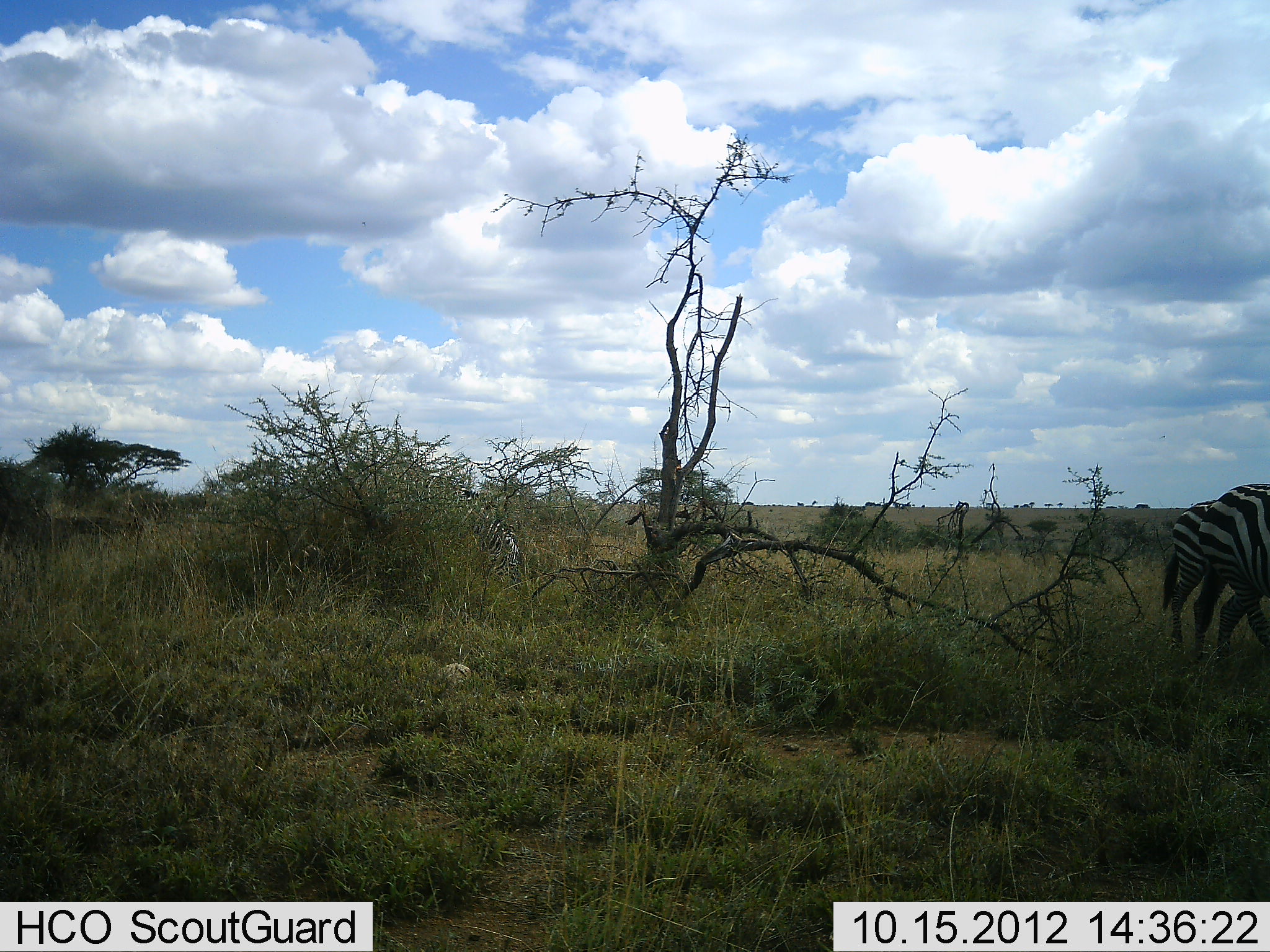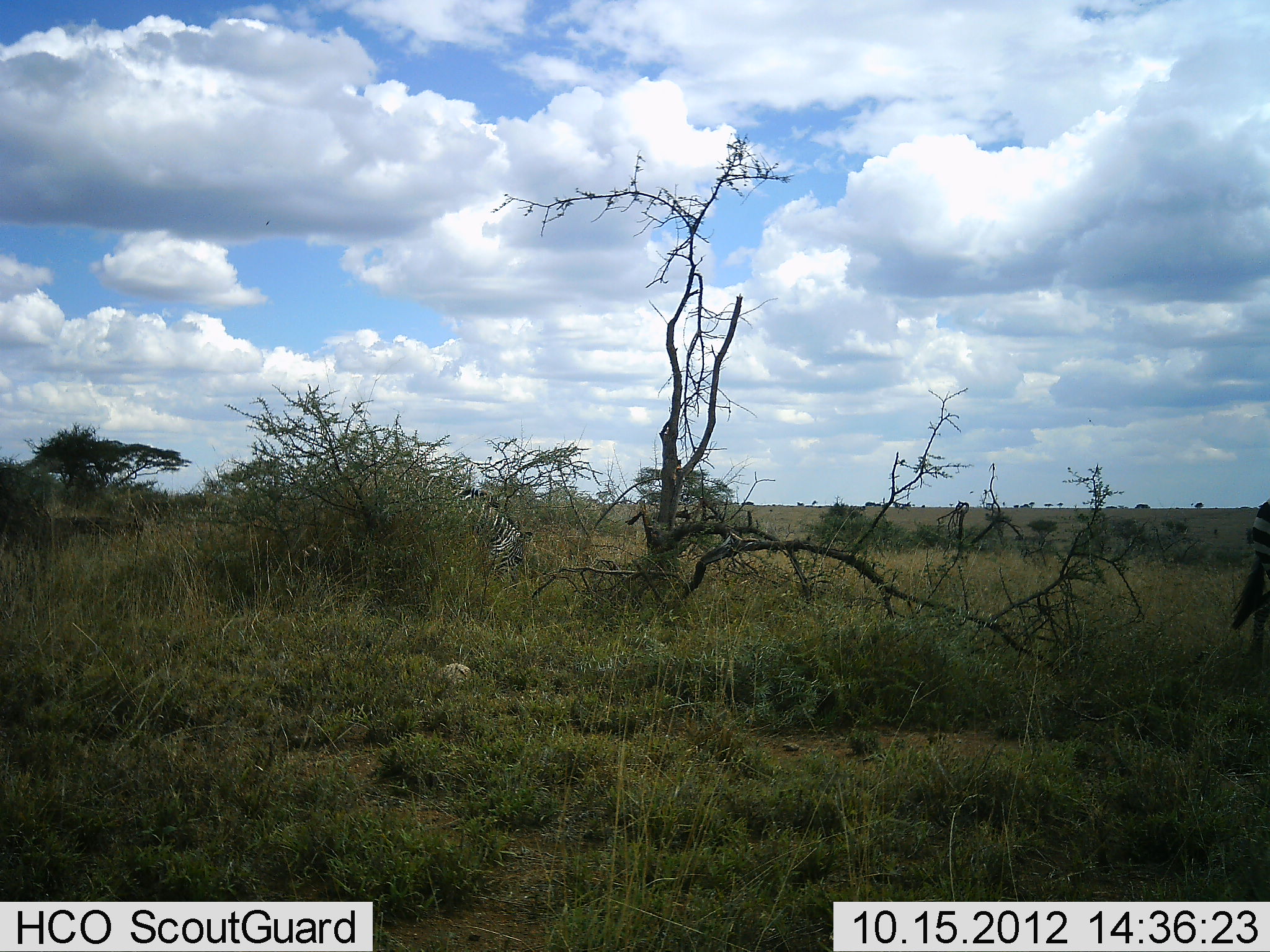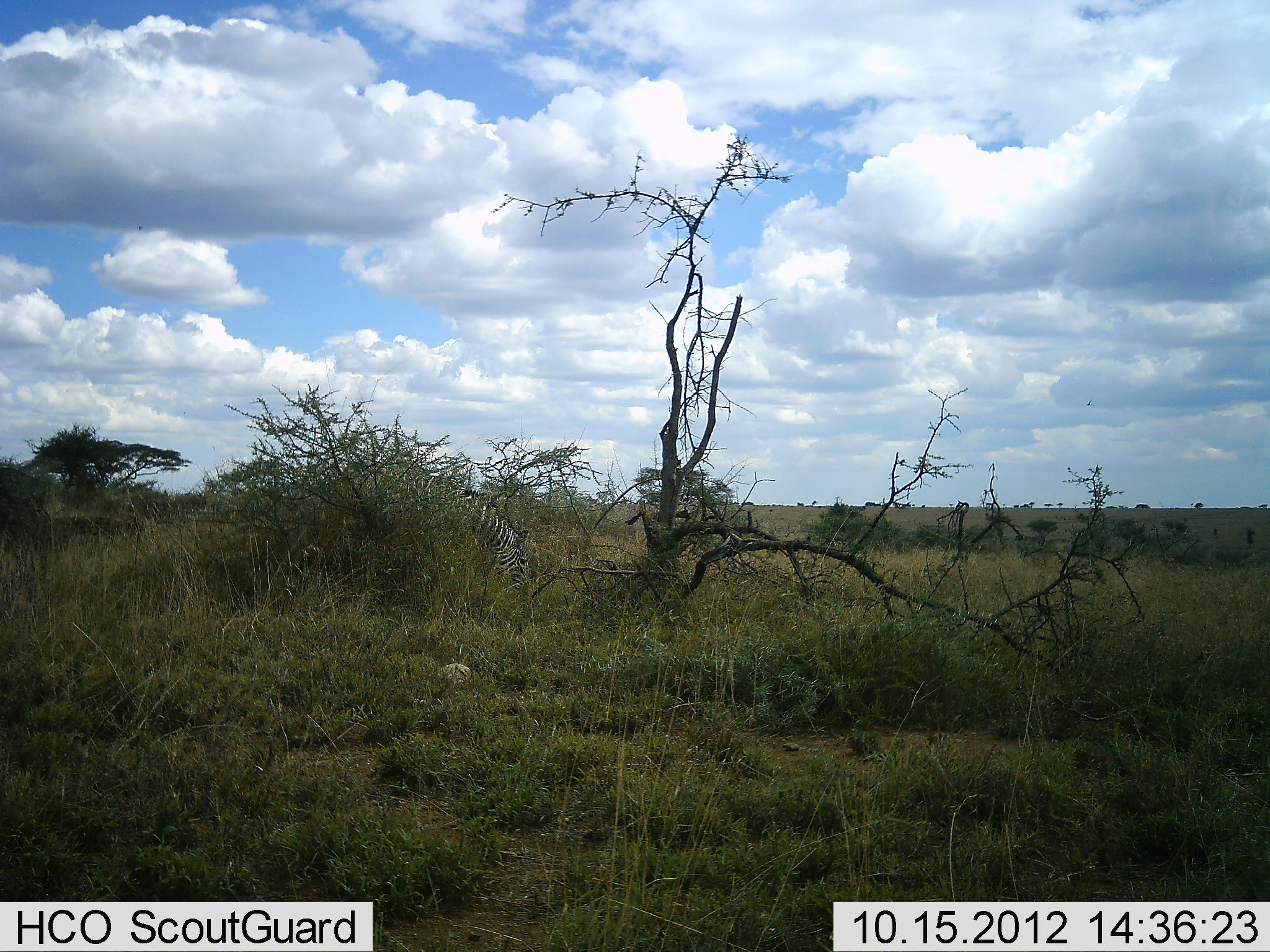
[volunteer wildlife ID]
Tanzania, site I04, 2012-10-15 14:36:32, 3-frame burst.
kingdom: Animalia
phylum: Chordata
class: Mammalia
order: Perissodactyla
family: Equidae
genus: Equus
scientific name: Equus quagga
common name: plains zebra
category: zebra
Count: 2.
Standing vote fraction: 30%.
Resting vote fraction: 0%.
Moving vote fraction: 60%.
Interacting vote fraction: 0%.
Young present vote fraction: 0%.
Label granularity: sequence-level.